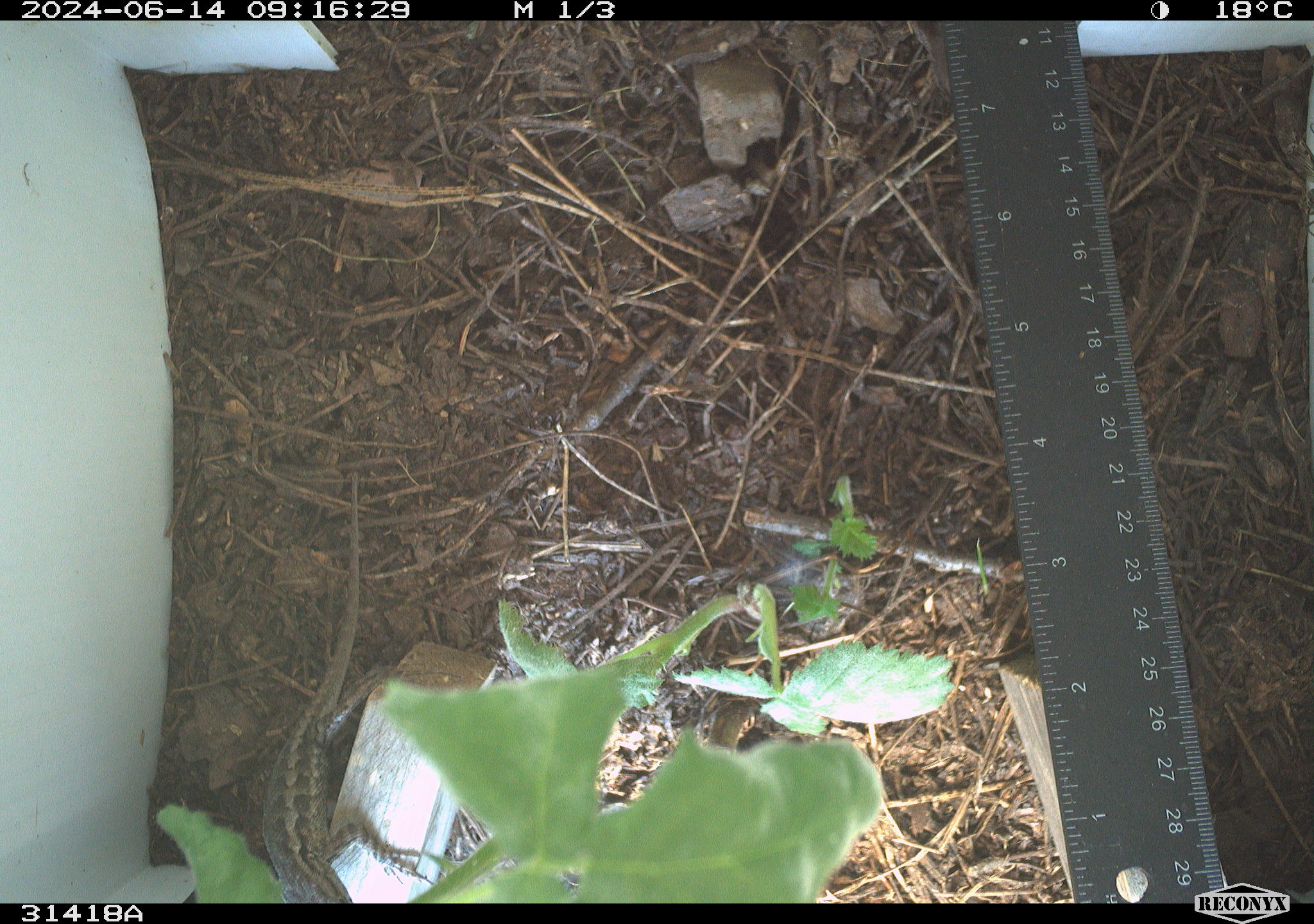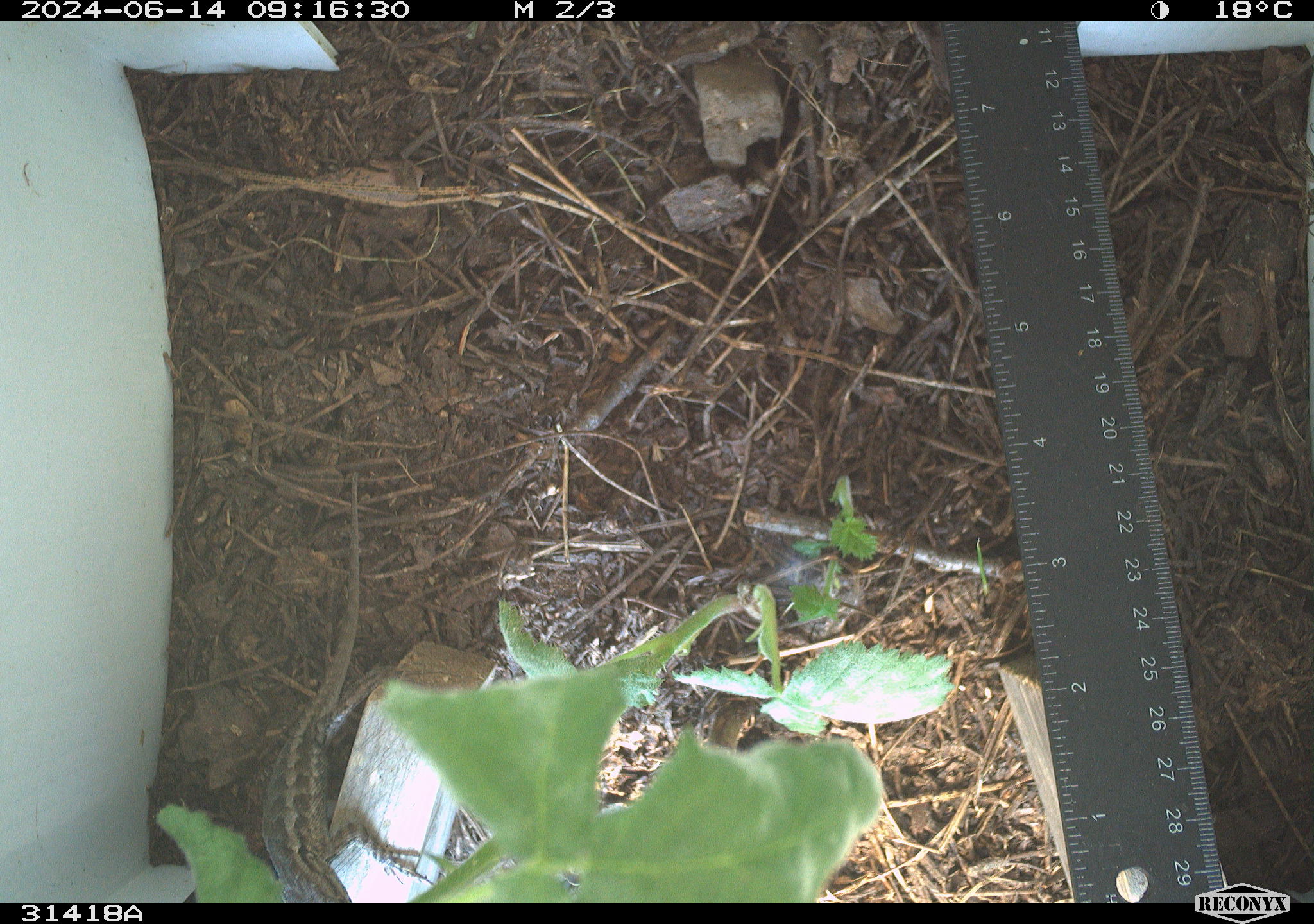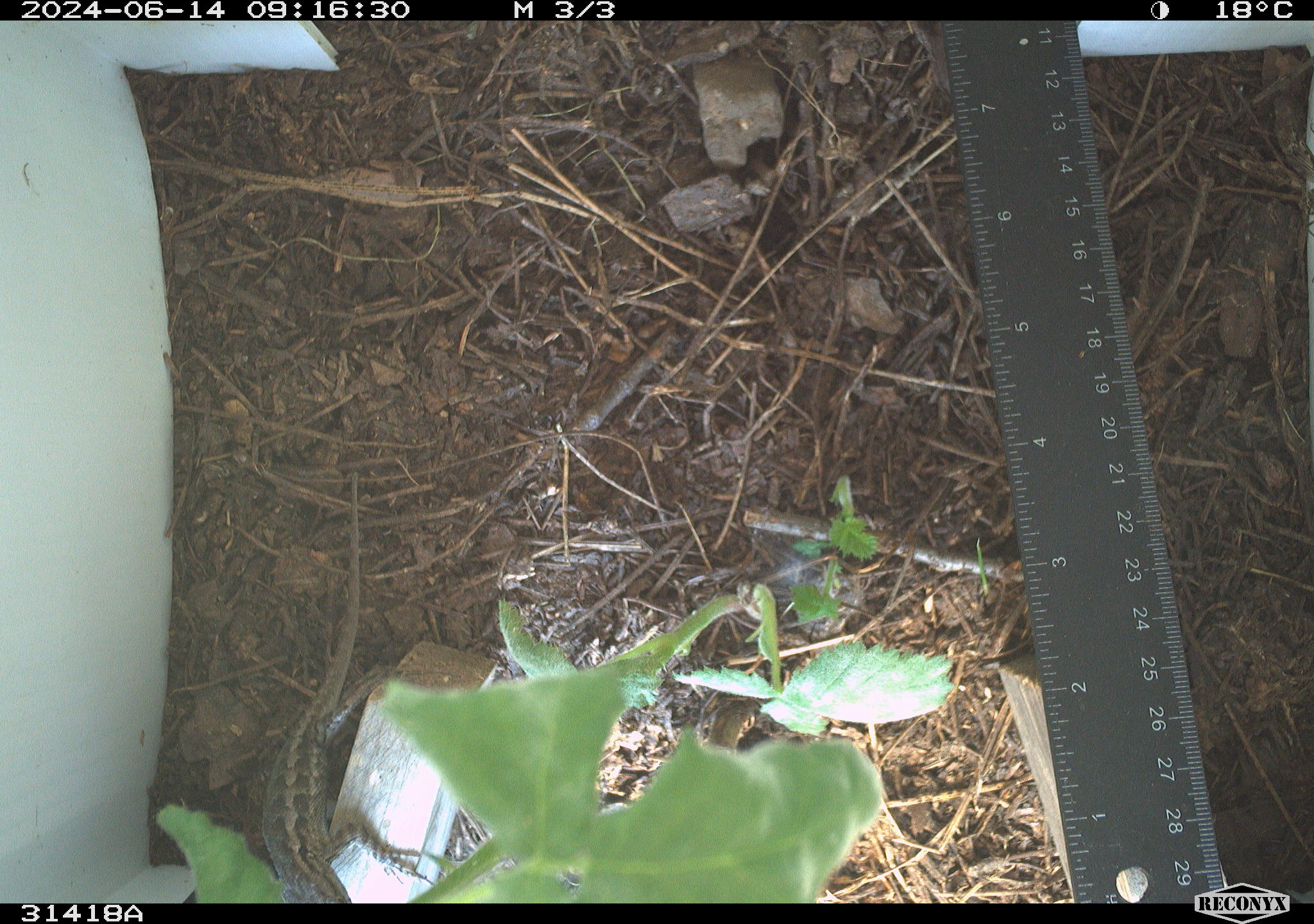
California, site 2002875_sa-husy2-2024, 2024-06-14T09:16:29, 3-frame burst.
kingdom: Animalia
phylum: Chordata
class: Reptilia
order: Squamata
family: Phrynosomatidae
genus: Sceloporus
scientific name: Sceloporus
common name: spiny lizards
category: sceloporus species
Sceloporus species (spiny lizards) (Sceloporus).